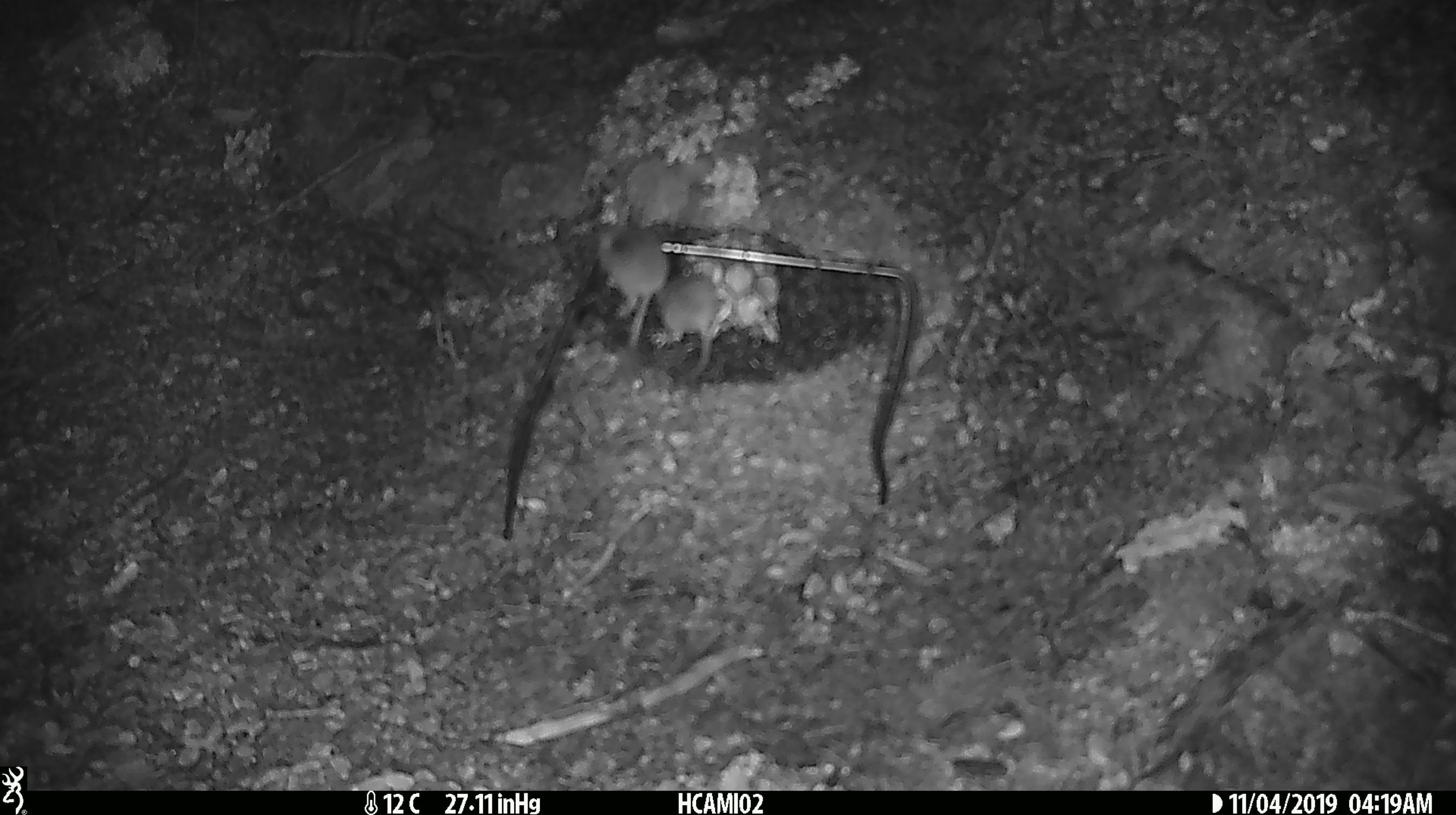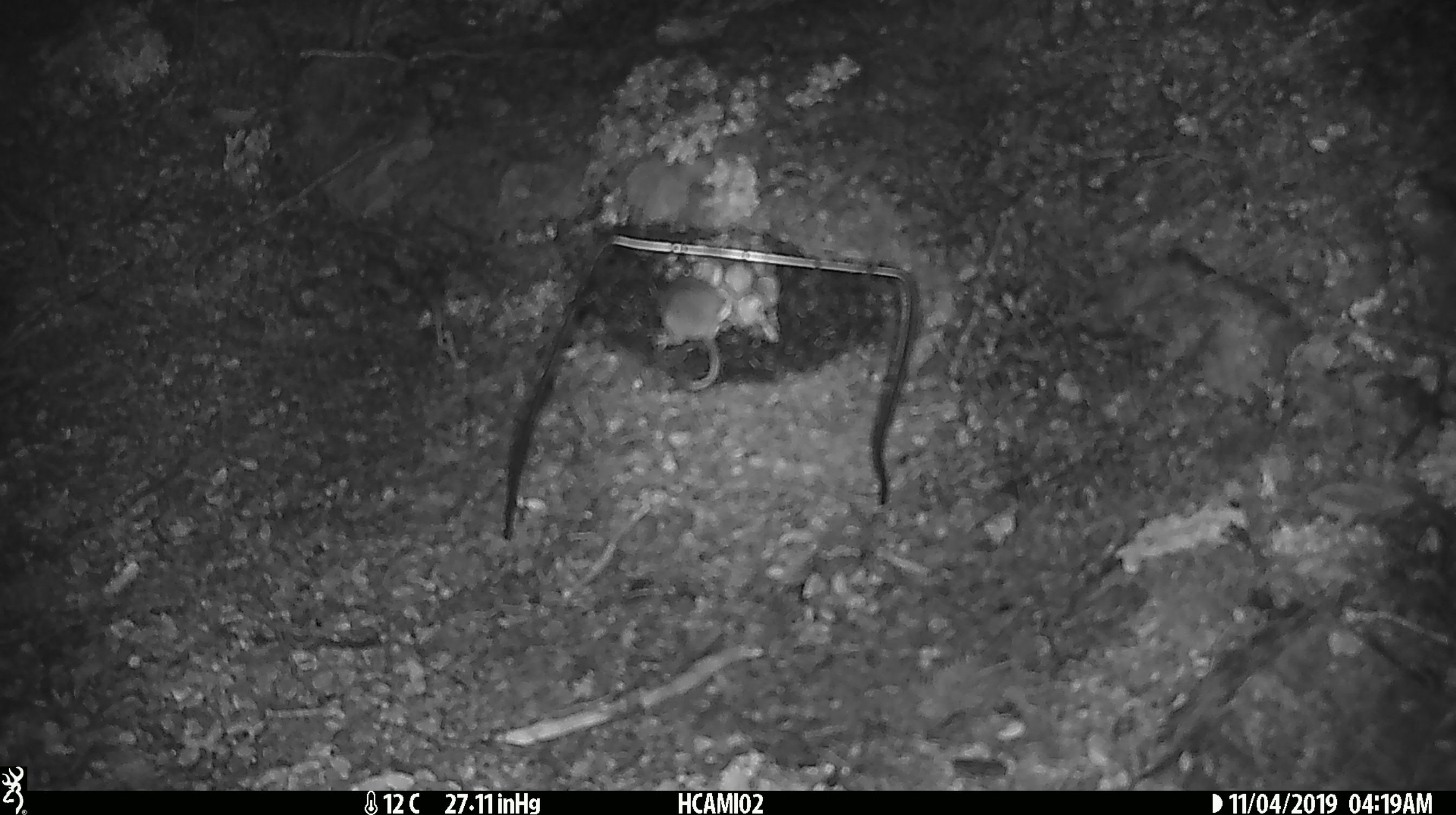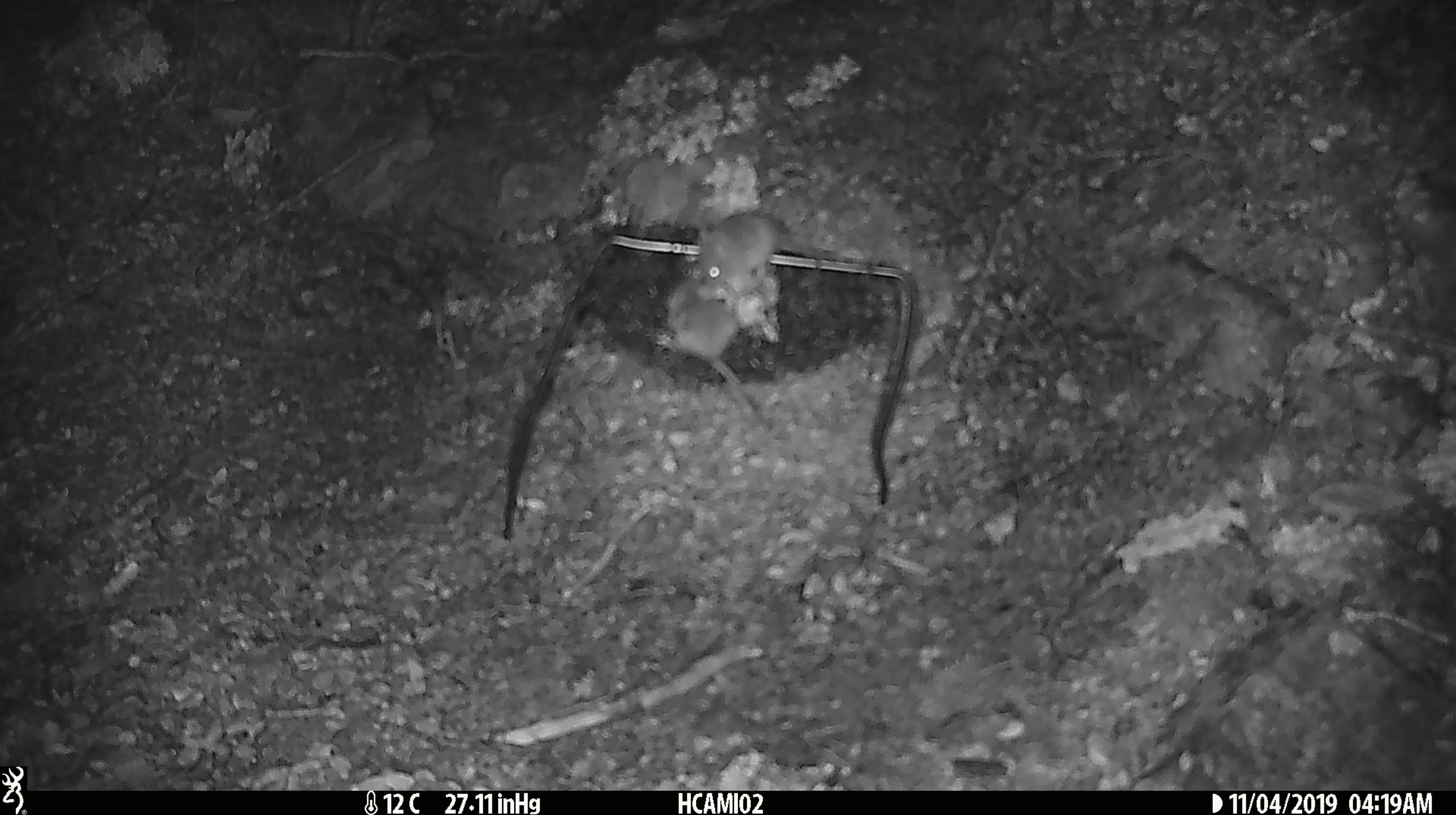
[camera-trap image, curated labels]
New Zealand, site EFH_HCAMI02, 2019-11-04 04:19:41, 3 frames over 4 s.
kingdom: Animalia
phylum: Chordata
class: Mammalia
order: Rodentia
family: Muridae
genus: Mus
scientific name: Mus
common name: mouse